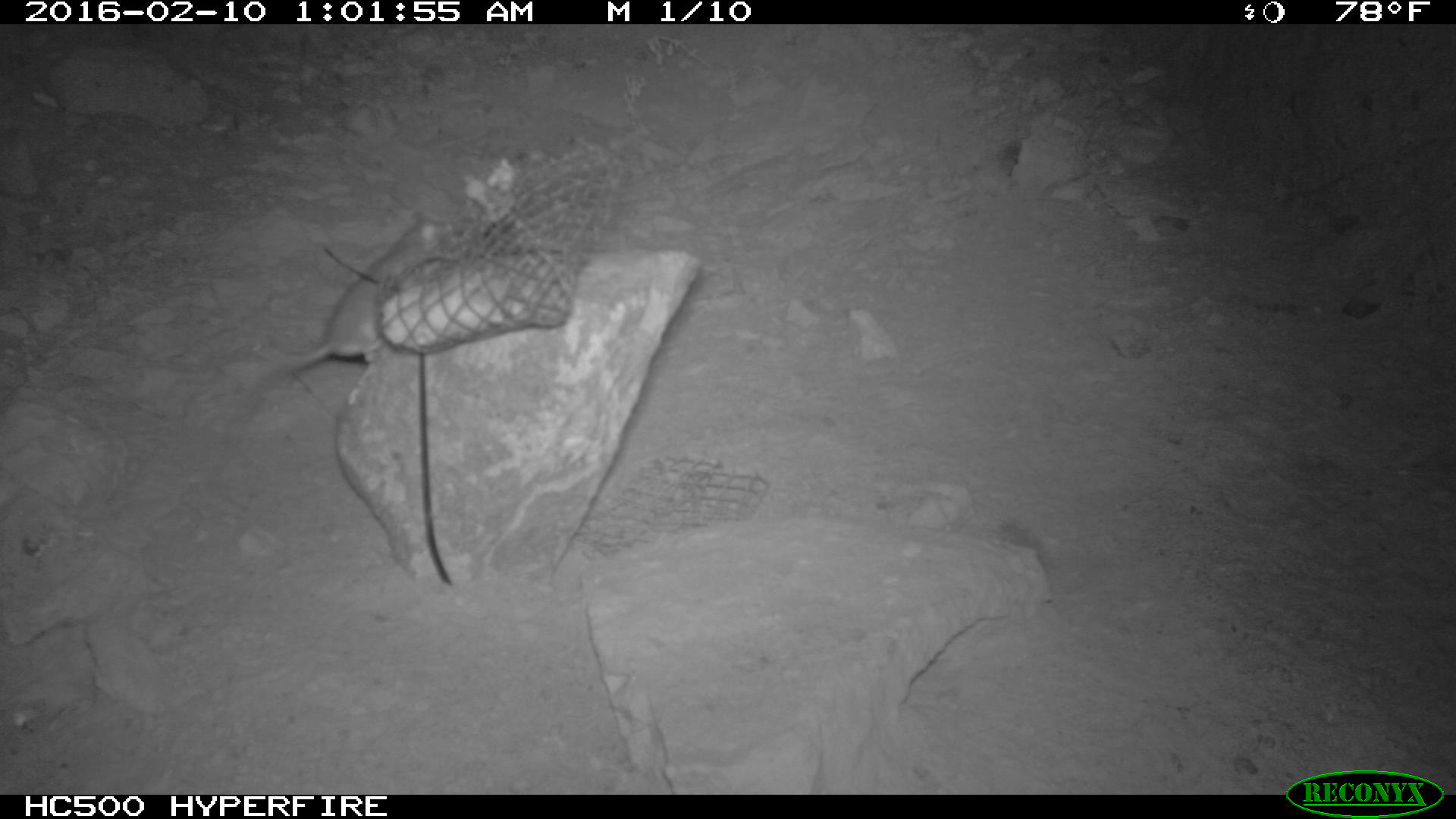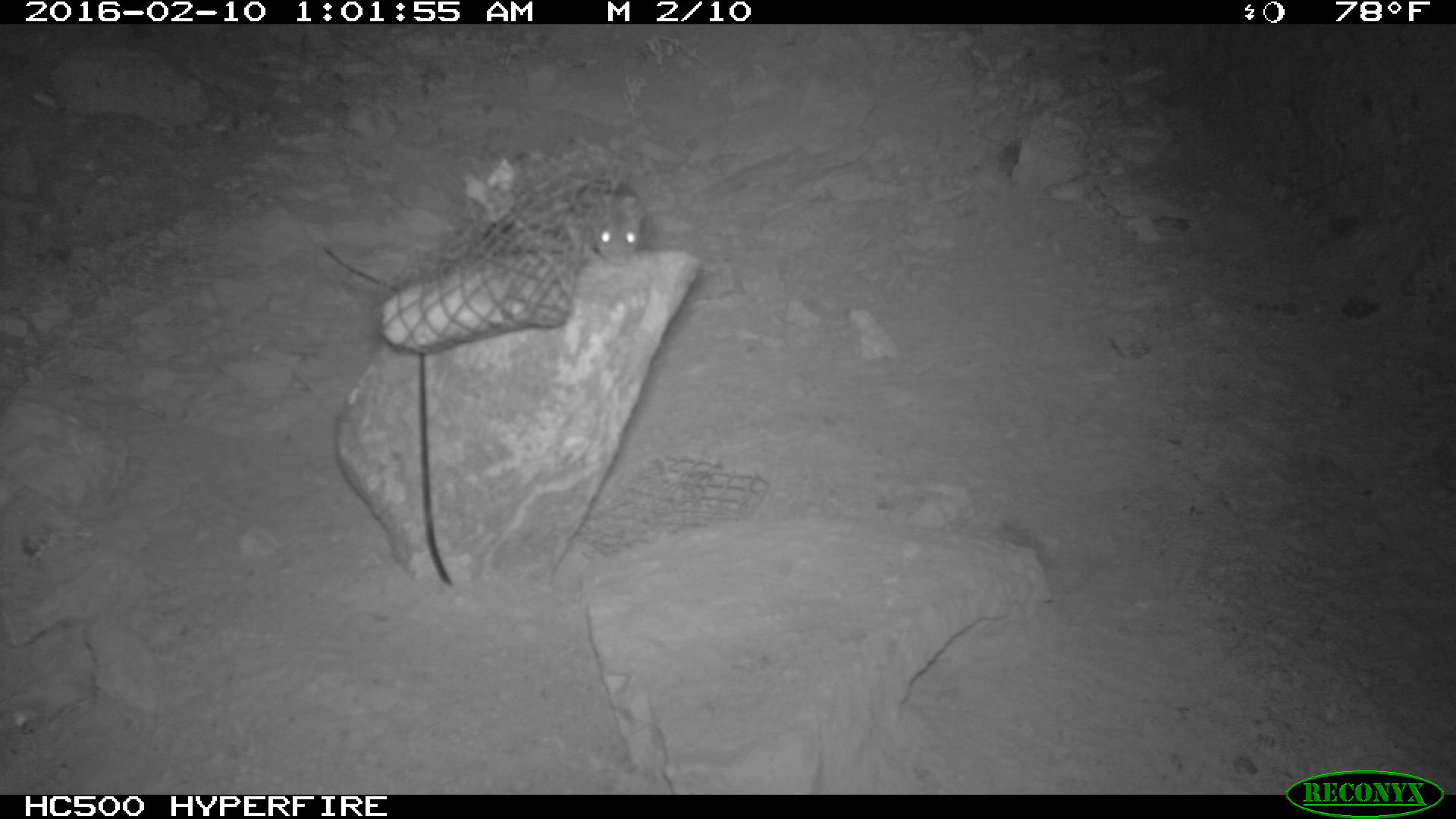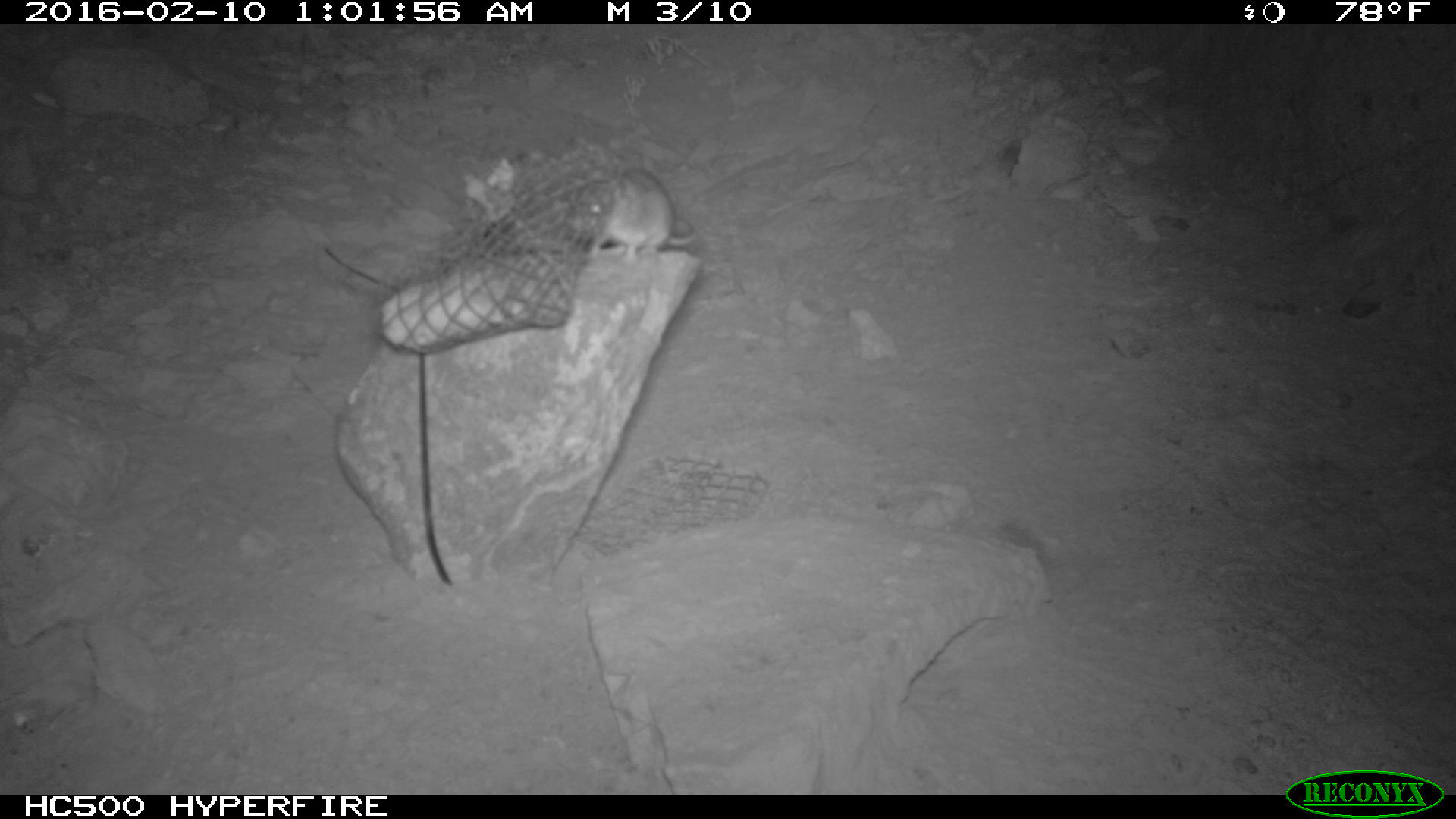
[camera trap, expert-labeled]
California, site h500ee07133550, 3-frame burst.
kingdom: Animalia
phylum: Chordata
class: Mammalia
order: Rodentia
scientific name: Rodentia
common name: rodent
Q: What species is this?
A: Rodent (Rodentia).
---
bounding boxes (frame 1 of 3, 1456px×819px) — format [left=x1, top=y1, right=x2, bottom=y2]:
rodent: [left=264, top=209, right=457, bottom=371]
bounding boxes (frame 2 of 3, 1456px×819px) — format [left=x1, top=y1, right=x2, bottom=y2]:
rodent: [left=580, top=179, right=642, bottom=267]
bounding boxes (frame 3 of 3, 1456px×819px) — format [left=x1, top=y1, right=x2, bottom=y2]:
rodent: [left=568, top=169, right=697, bottom=265]